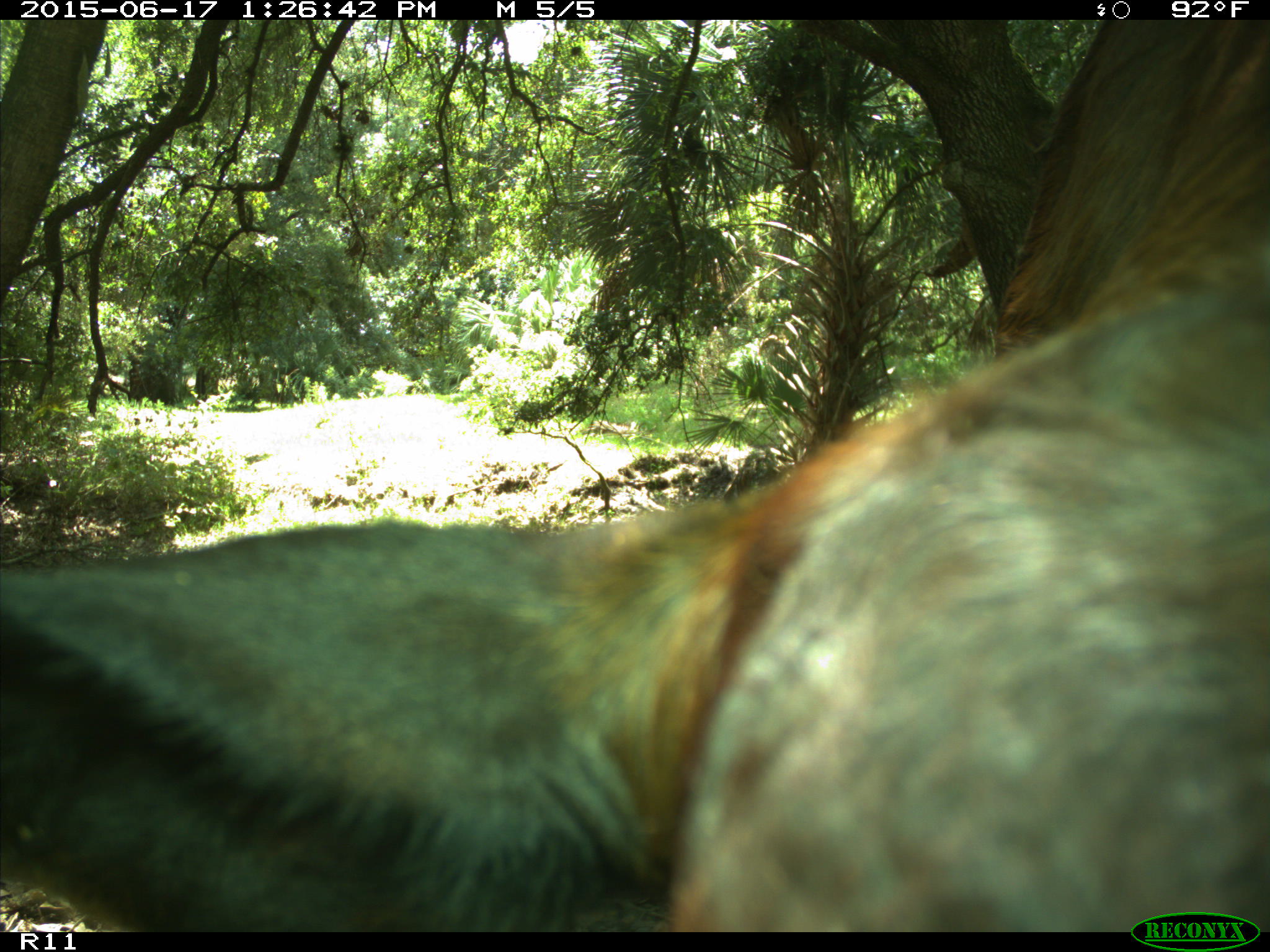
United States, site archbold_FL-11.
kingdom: Animalia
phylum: Chordata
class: Mammalia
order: Artiodactyla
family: Bovidae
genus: Bos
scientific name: Bos taurus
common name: domestic cow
Bos taurus (domestic cow).